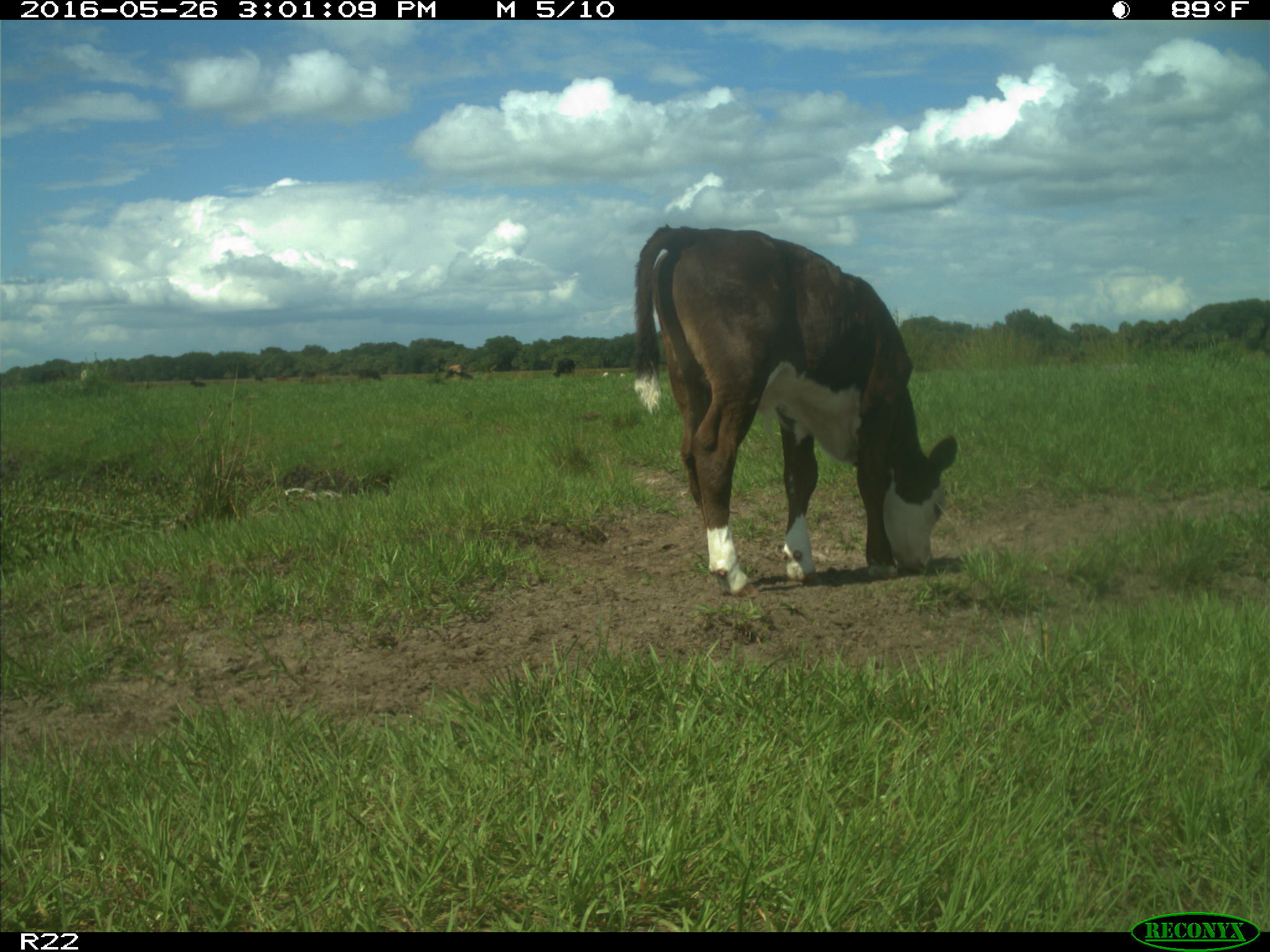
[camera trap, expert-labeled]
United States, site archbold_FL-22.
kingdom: Animalia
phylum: Chordata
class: Mammalia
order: Artiodactyla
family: Bovidae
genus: Bos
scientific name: Bos taurus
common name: domestic cow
Bos taurus (domestic cow).